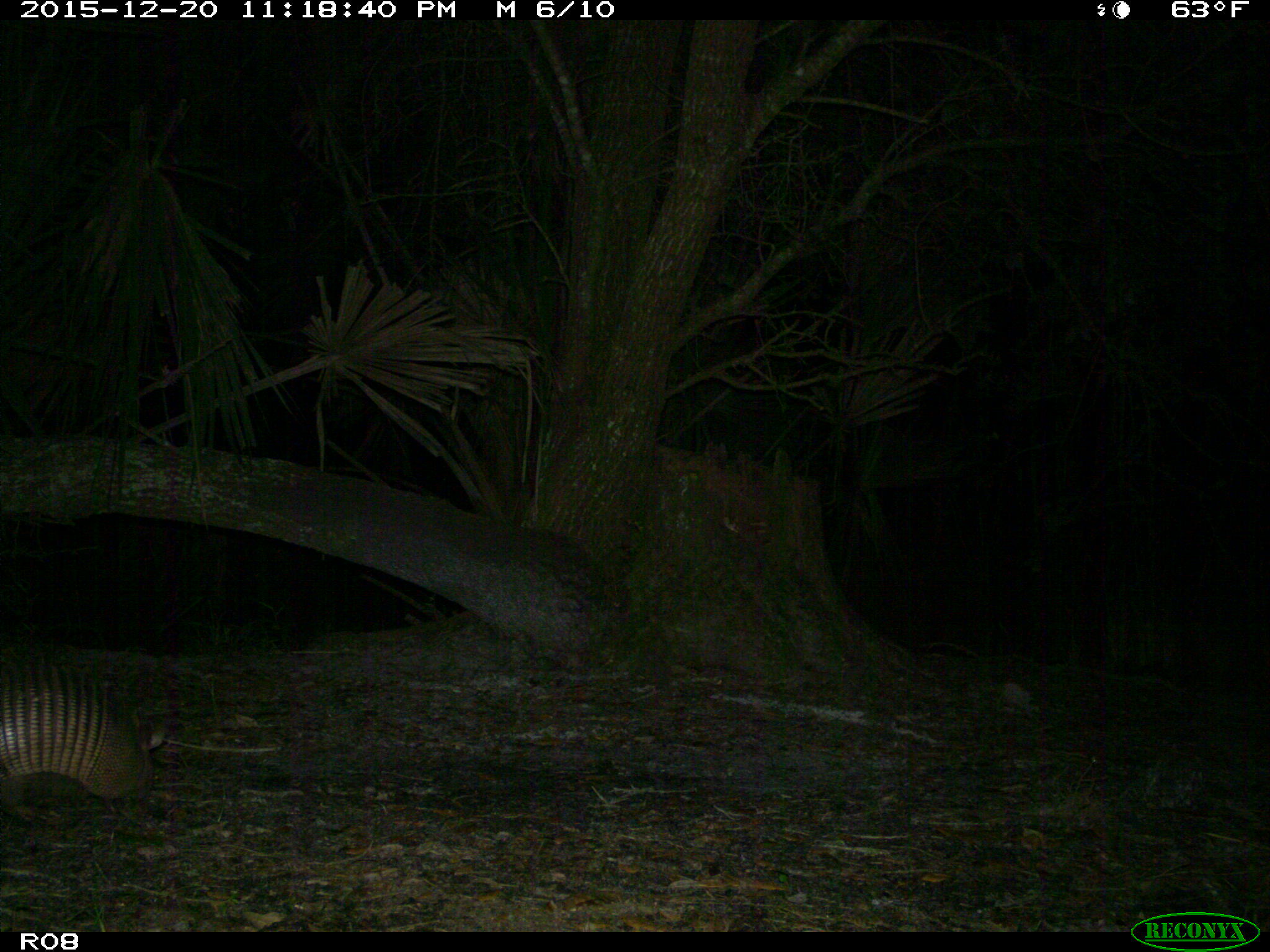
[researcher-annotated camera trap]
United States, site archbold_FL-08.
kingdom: Animalia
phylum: Chordata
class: Mammalia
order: Cingulata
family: Dasypodidae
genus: Dasypus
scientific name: Dasypus novemcinctus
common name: nine-banded armadillo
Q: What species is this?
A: Dasypus novemcinctus (nine-banded armadillo).